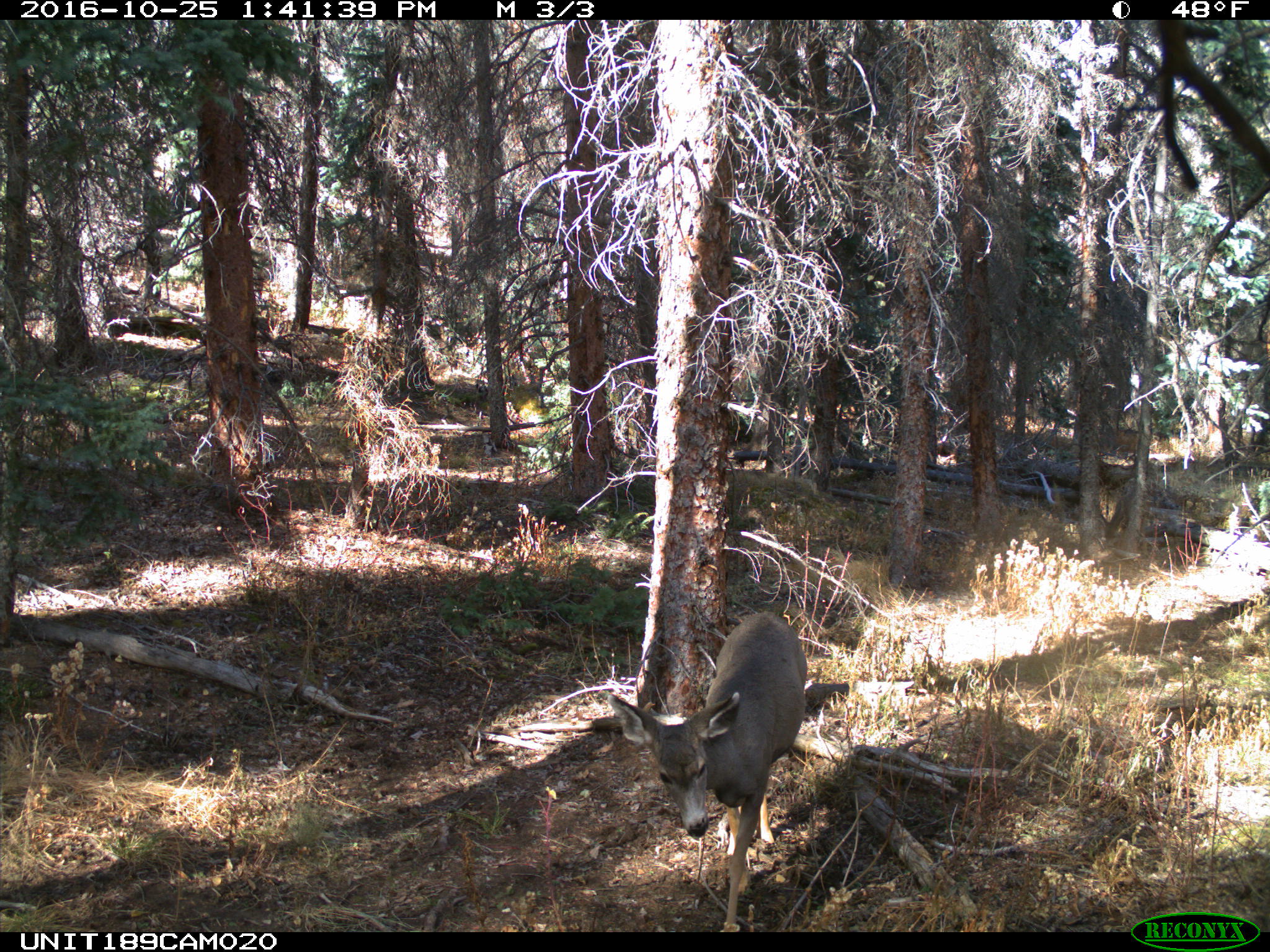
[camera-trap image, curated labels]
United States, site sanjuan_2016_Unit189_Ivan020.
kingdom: Animalia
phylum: Chordata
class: Mammalia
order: Artiodactyla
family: Cervidae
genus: Odocoileus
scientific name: Odocoileus hemionus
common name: mule deer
Odocoileus hemionus (mule deer).